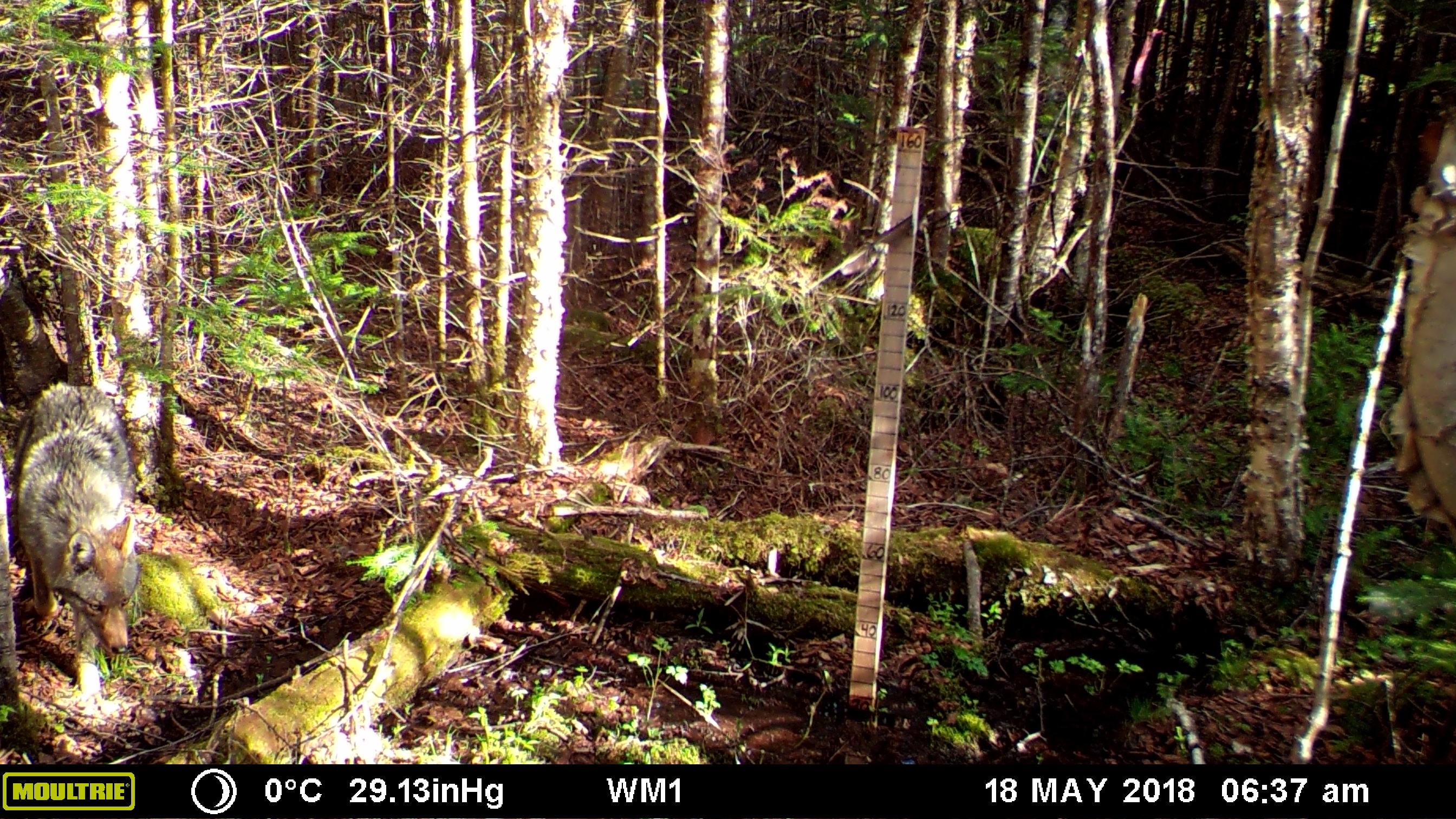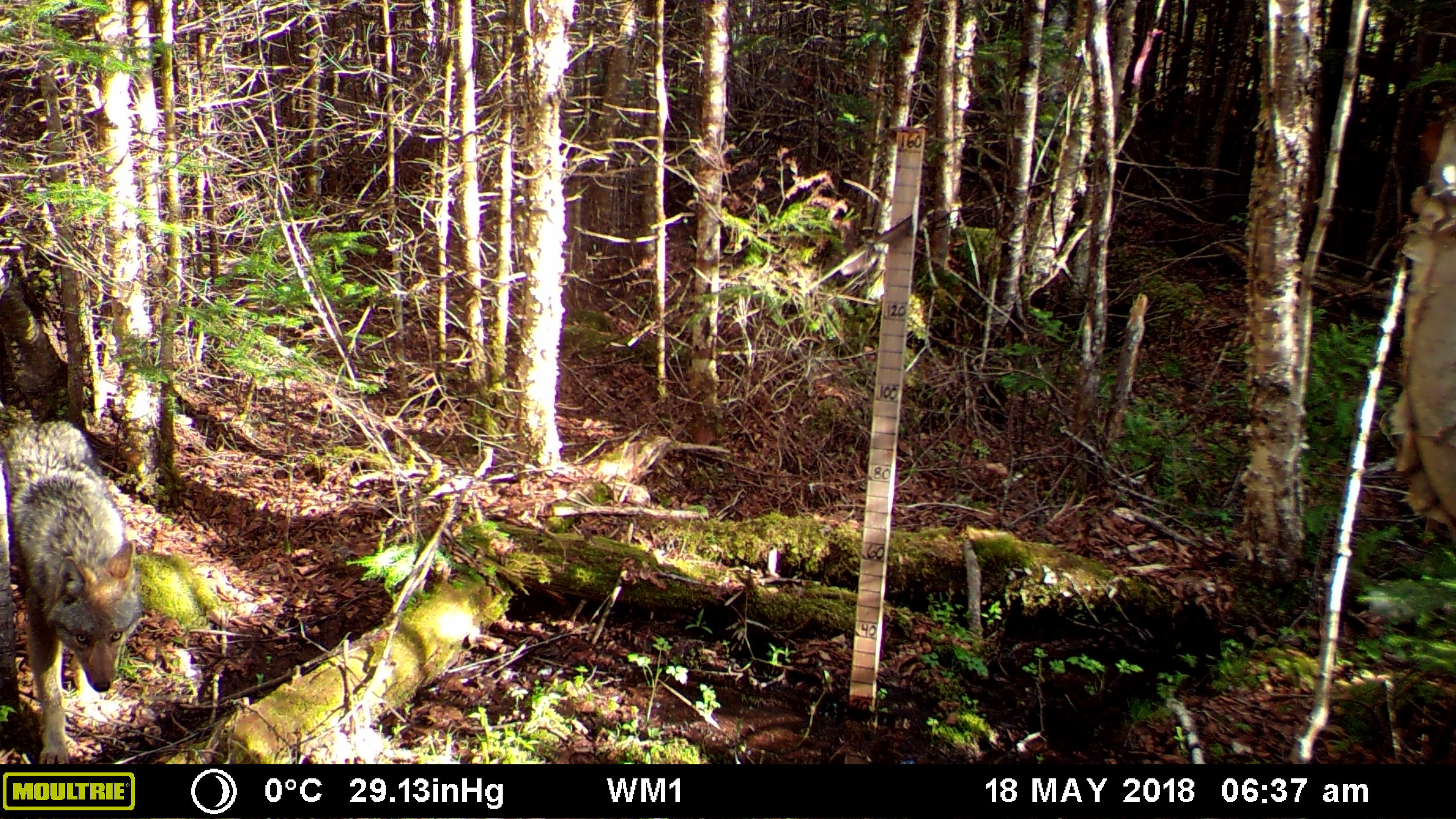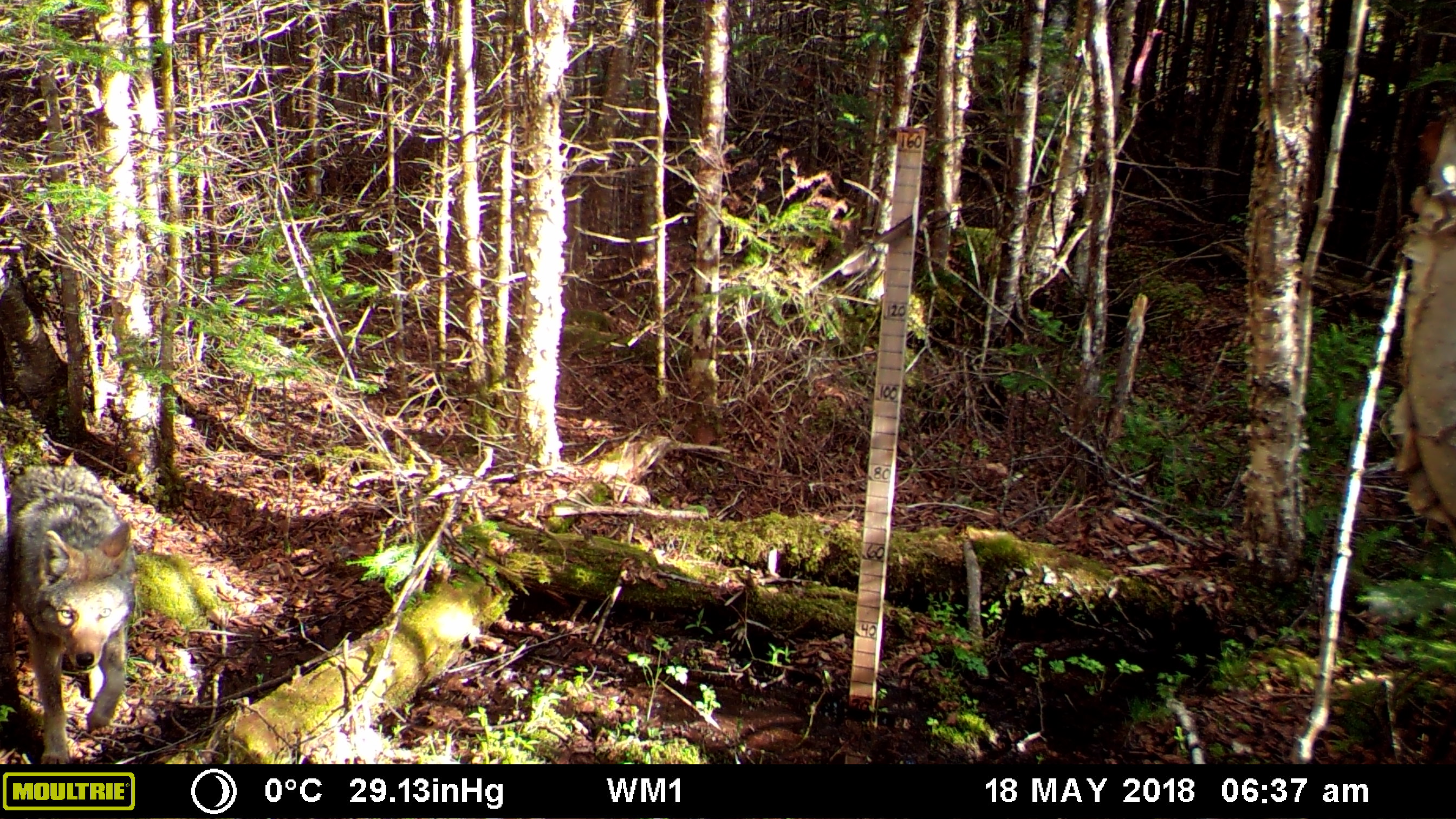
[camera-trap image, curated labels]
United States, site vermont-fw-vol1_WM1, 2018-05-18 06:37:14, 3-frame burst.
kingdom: Animalia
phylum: Chordata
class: Mammalia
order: Carnivora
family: Canidae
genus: Canis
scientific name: Canis latrans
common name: coyote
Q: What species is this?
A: Coyote (Canis latrans).